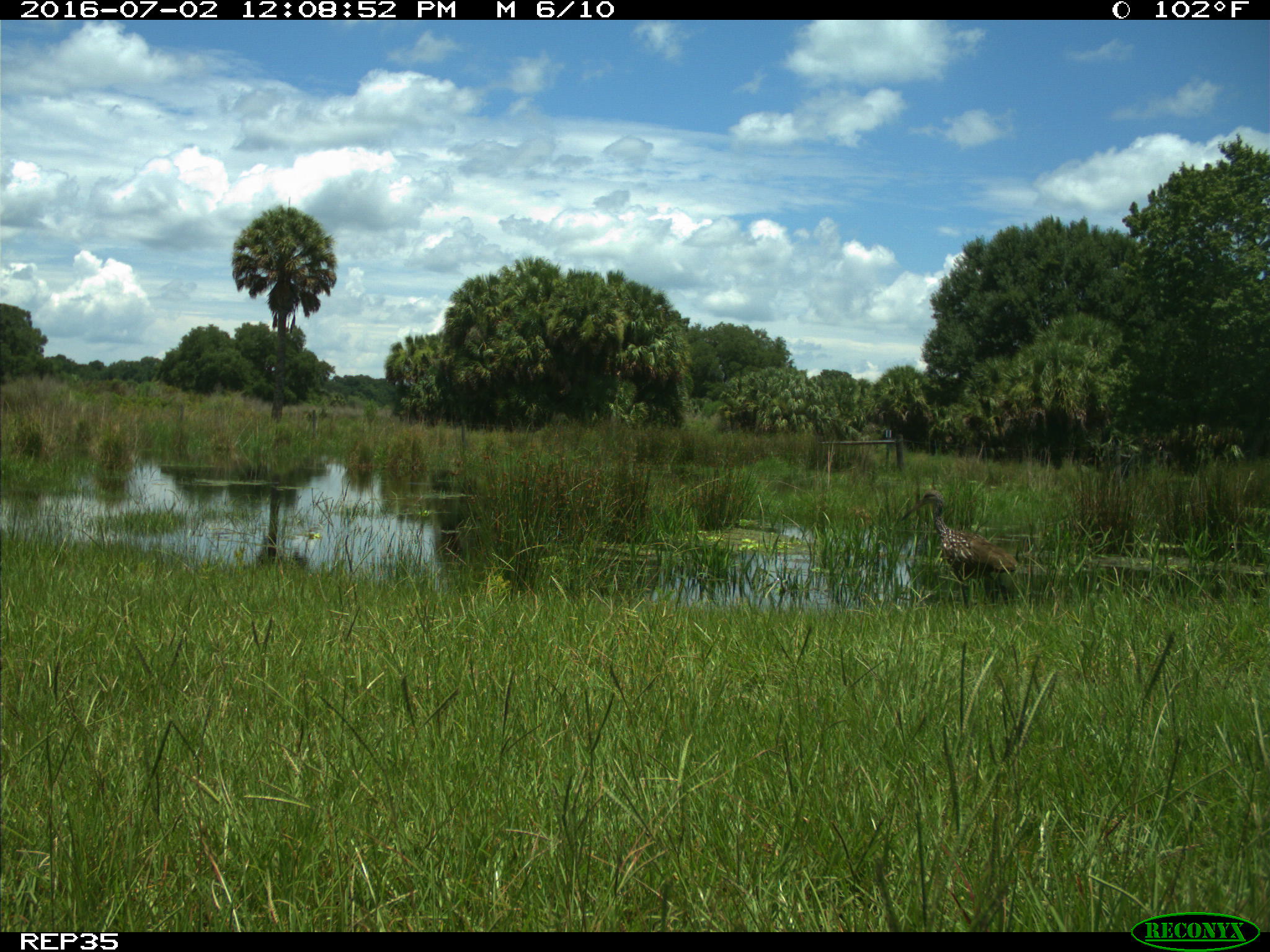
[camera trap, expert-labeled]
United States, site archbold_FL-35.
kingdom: Animalia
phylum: Chordata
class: Aves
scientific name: Aves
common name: birds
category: unidentified bird